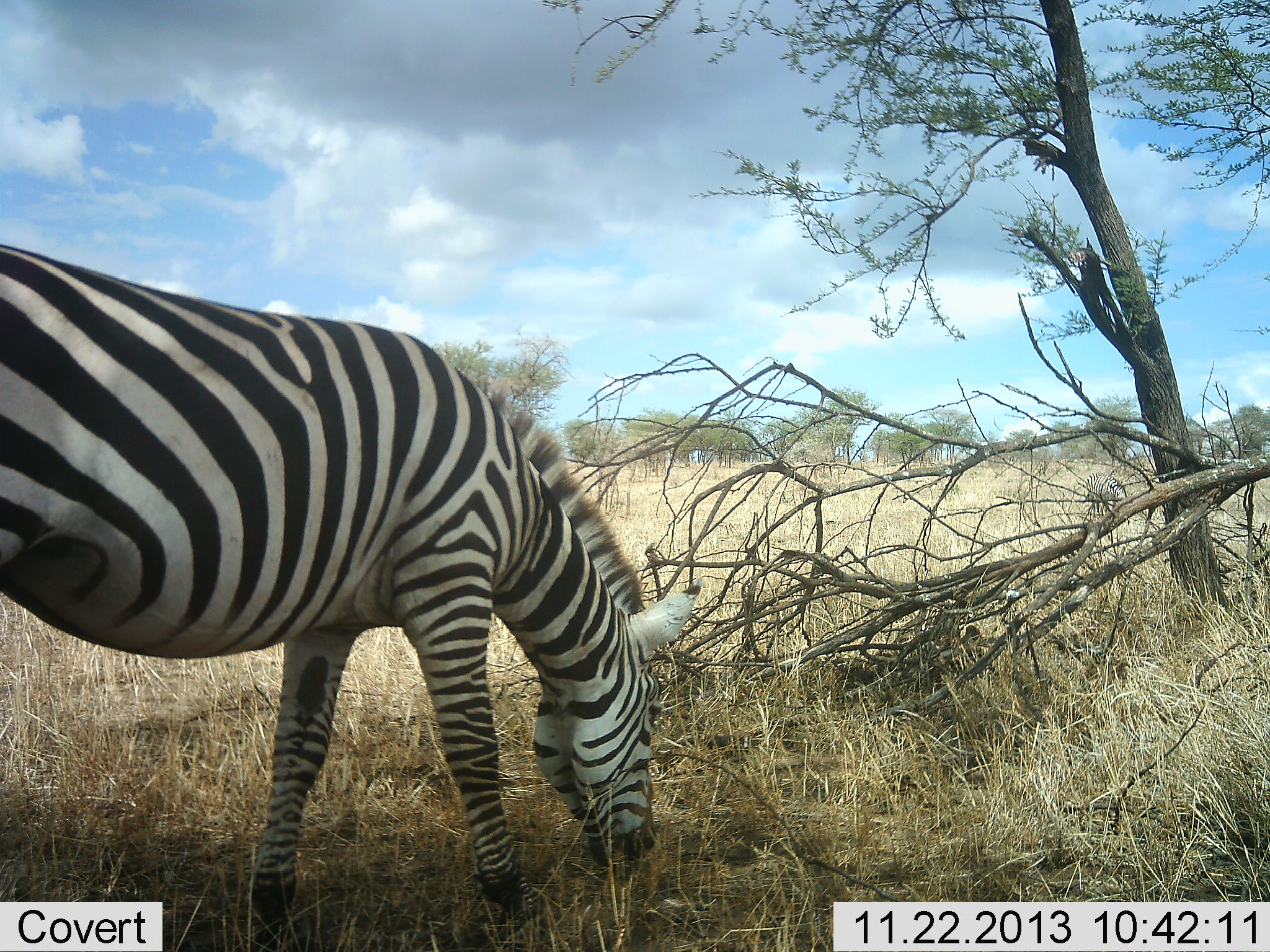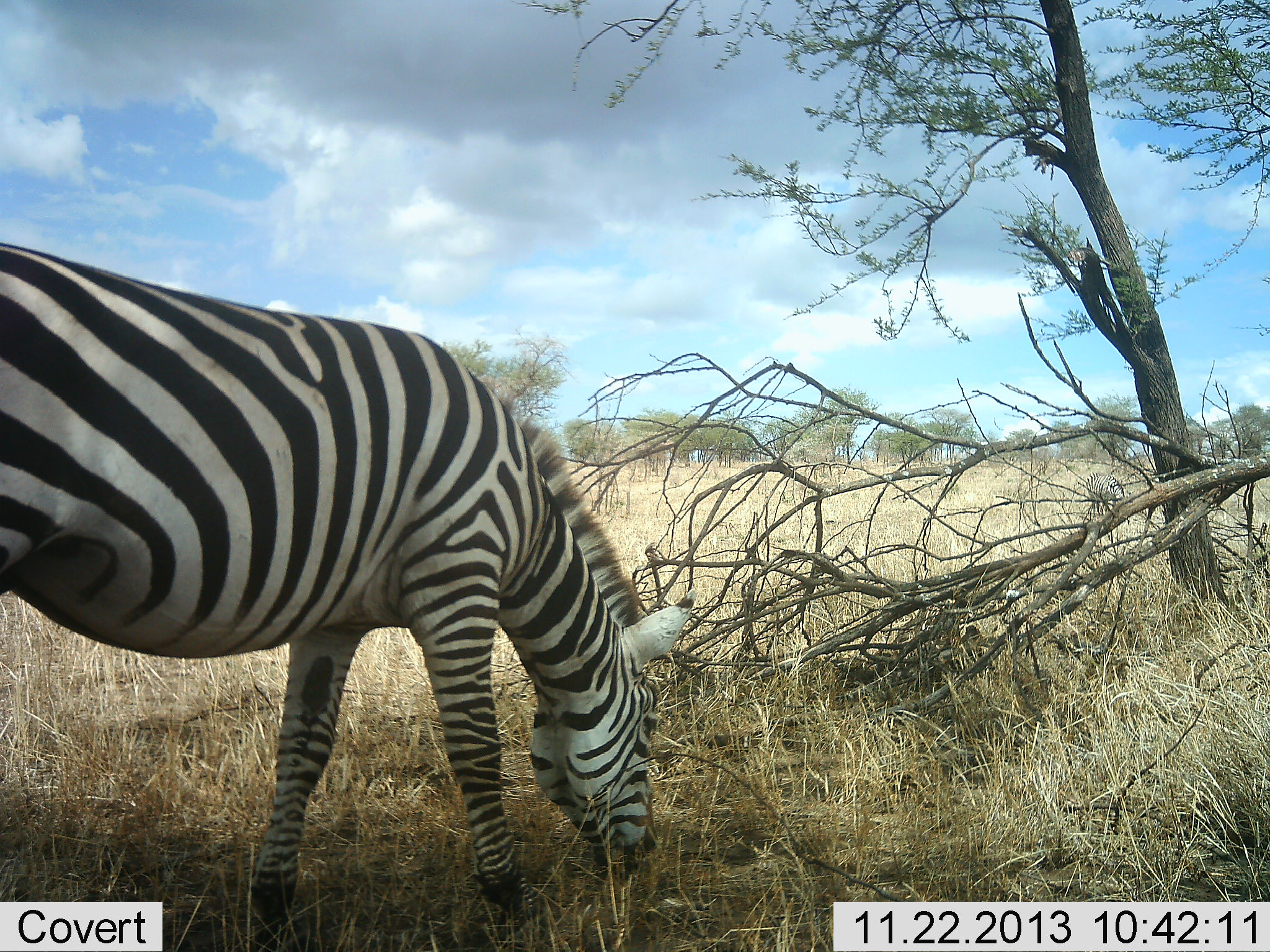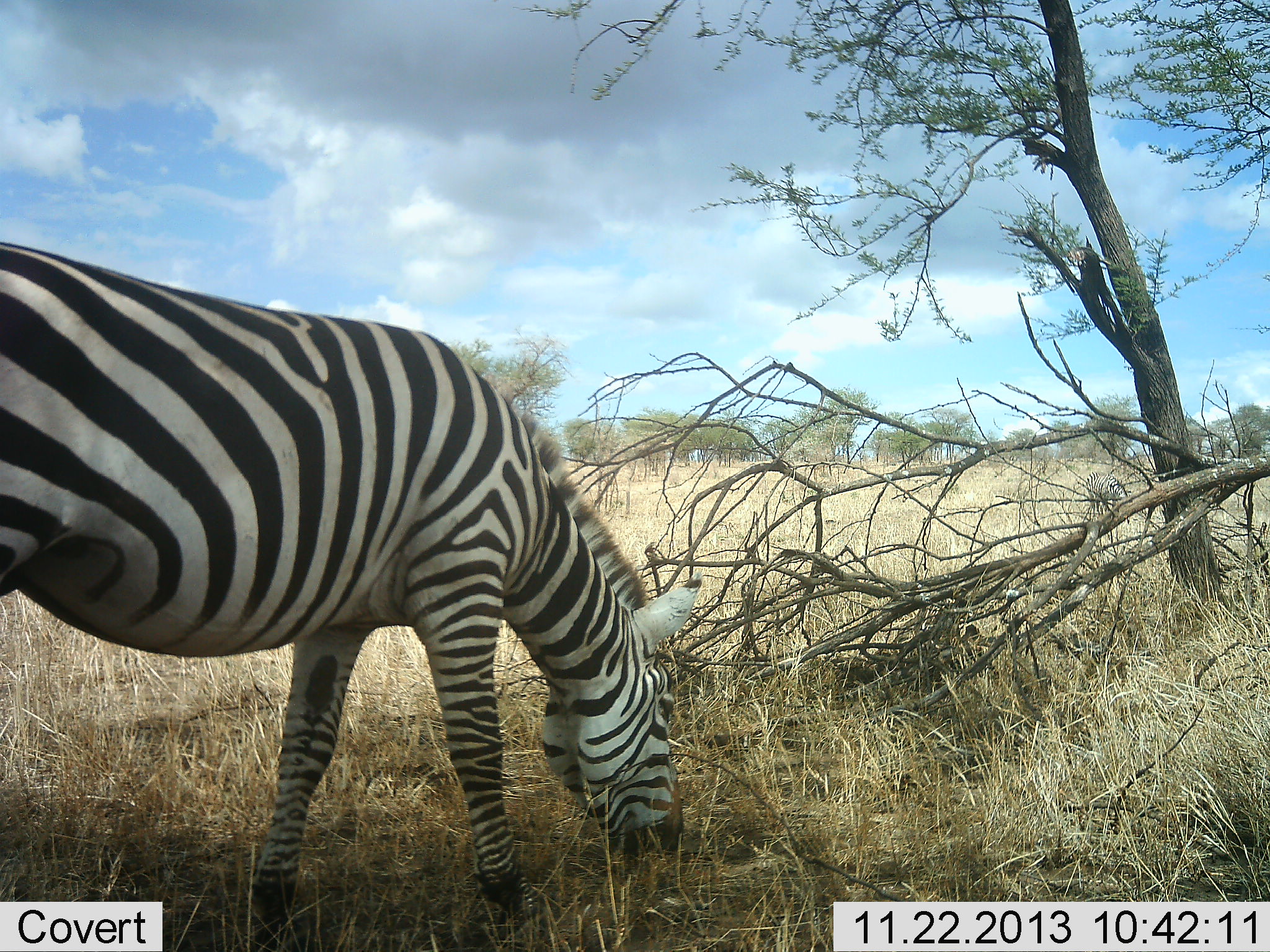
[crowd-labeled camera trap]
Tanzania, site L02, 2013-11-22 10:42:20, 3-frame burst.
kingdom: Animalia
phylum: Chordata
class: Mammalia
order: Perissodactyla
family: Equidae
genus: Equus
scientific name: Equus quagga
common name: plains zebra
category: zebra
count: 1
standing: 20%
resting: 0%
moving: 0%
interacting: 0%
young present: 0%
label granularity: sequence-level